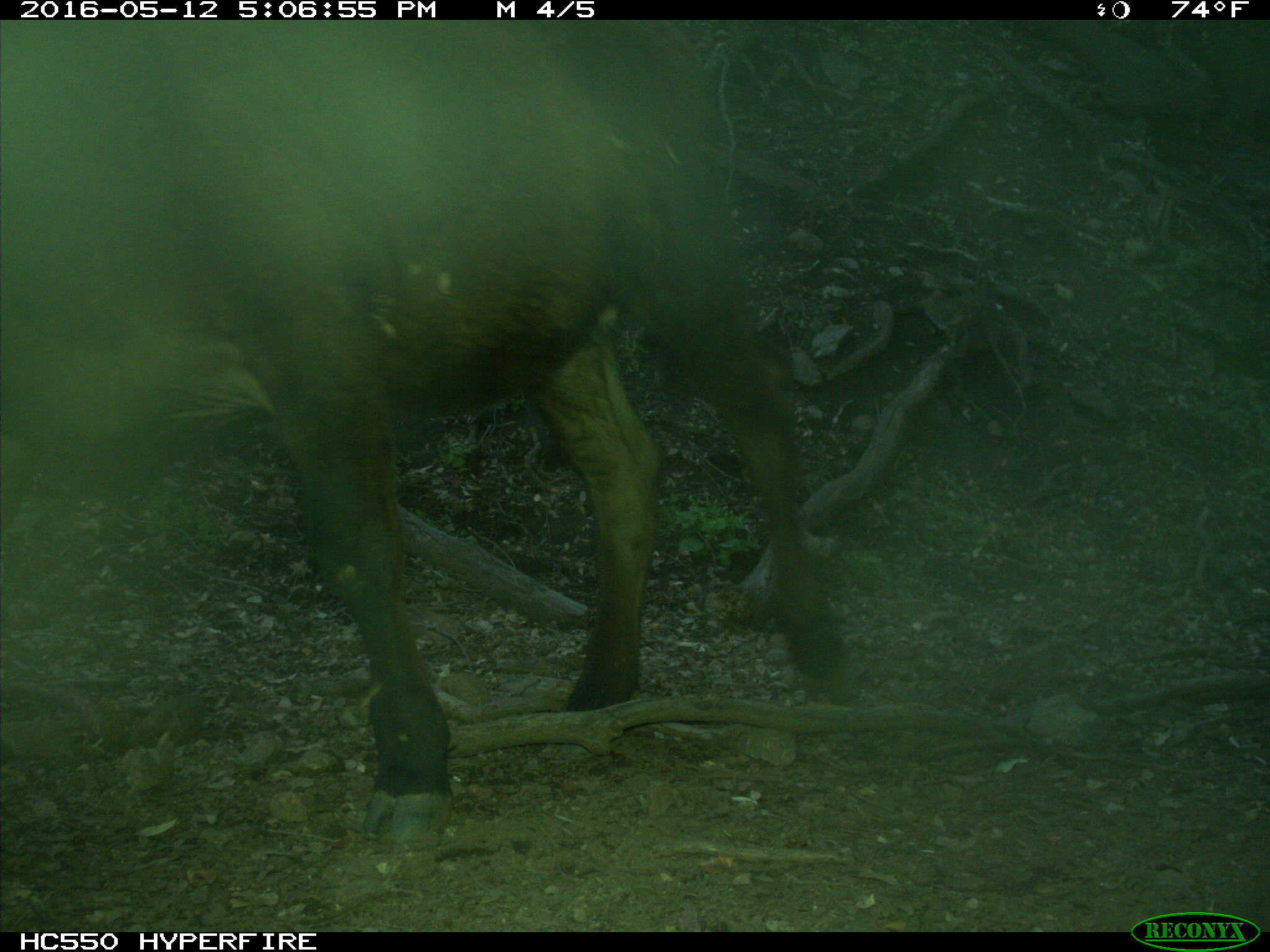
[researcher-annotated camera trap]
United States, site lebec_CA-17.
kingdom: Animalia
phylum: Chordata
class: Mammalia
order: Artiodactyla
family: Bovidae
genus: Bos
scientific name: Bos taurus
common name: domestic cow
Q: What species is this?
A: Bos taurus (domestic cow).